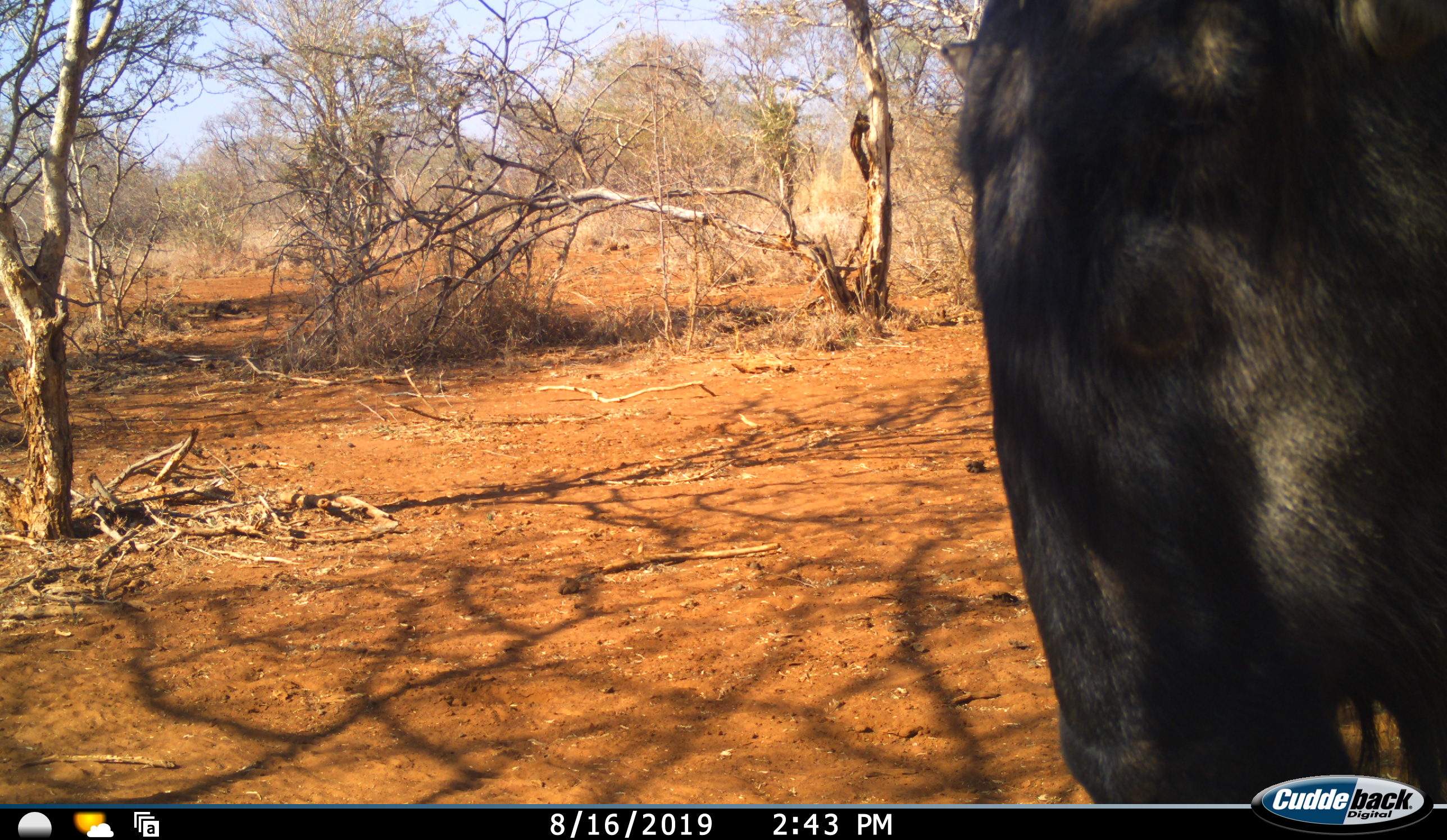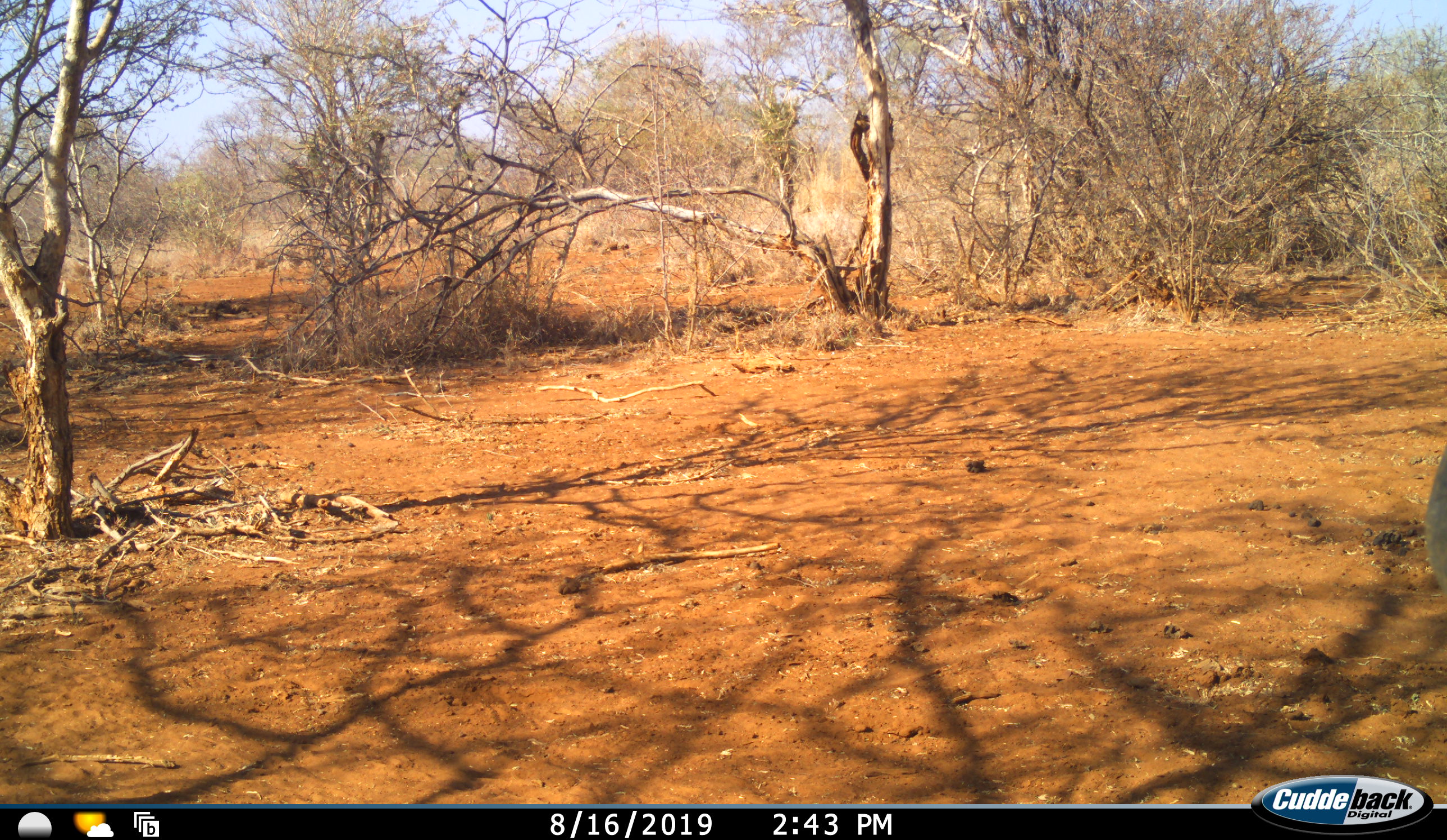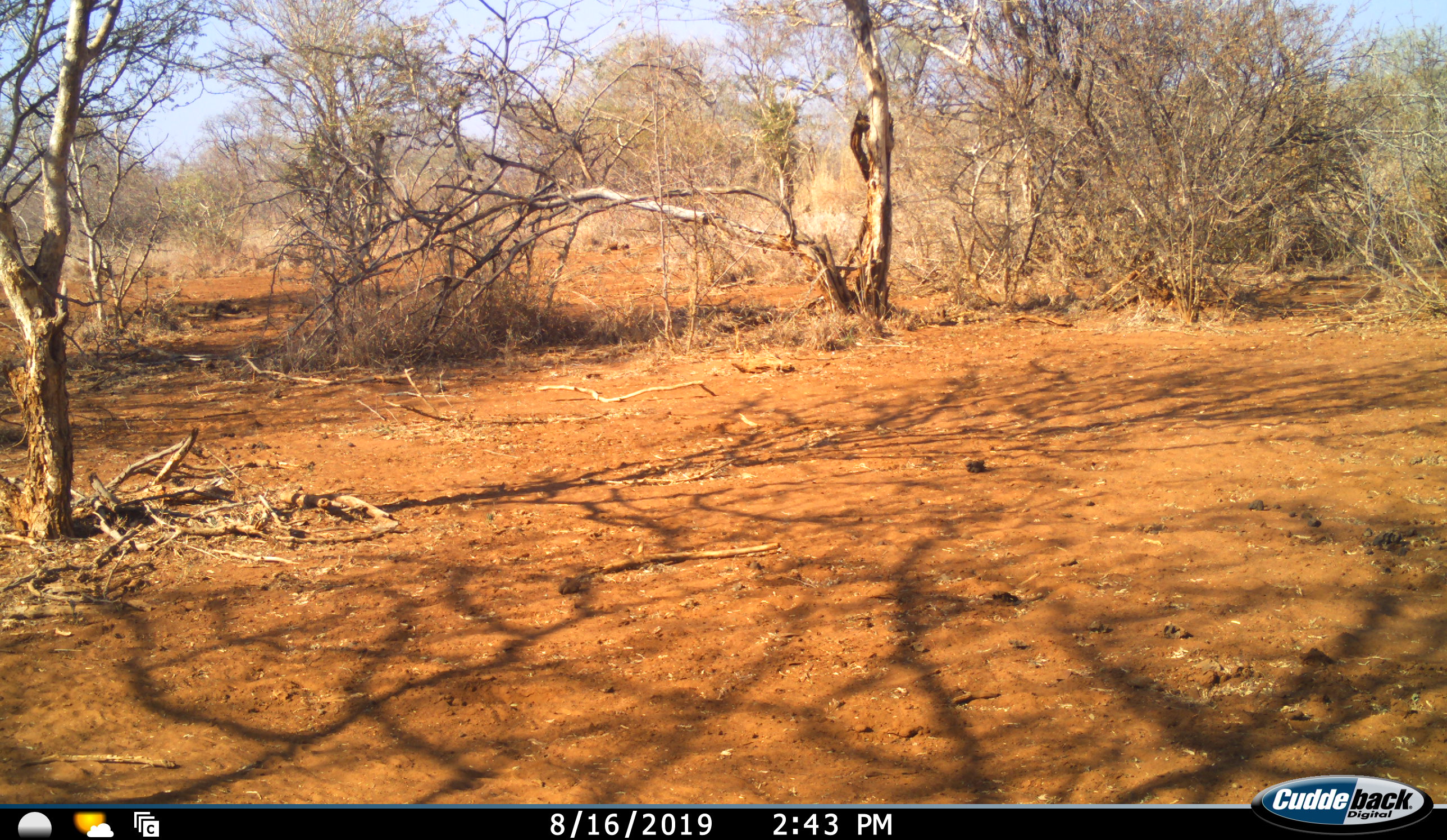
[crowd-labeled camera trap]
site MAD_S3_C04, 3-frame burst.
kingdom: Animalia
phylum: Chordata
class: Mammalia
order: Artiodactyla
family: Bovidae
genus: Connochaetes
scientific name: Connochaetes taurinus taurinus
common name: blue wildebeest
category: wildebeestblue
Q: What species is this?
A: Wildebeestblue (blue wildebeest) (Connochaetes taurinus taurinus).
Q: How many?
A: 1.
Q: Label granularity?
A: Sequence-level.